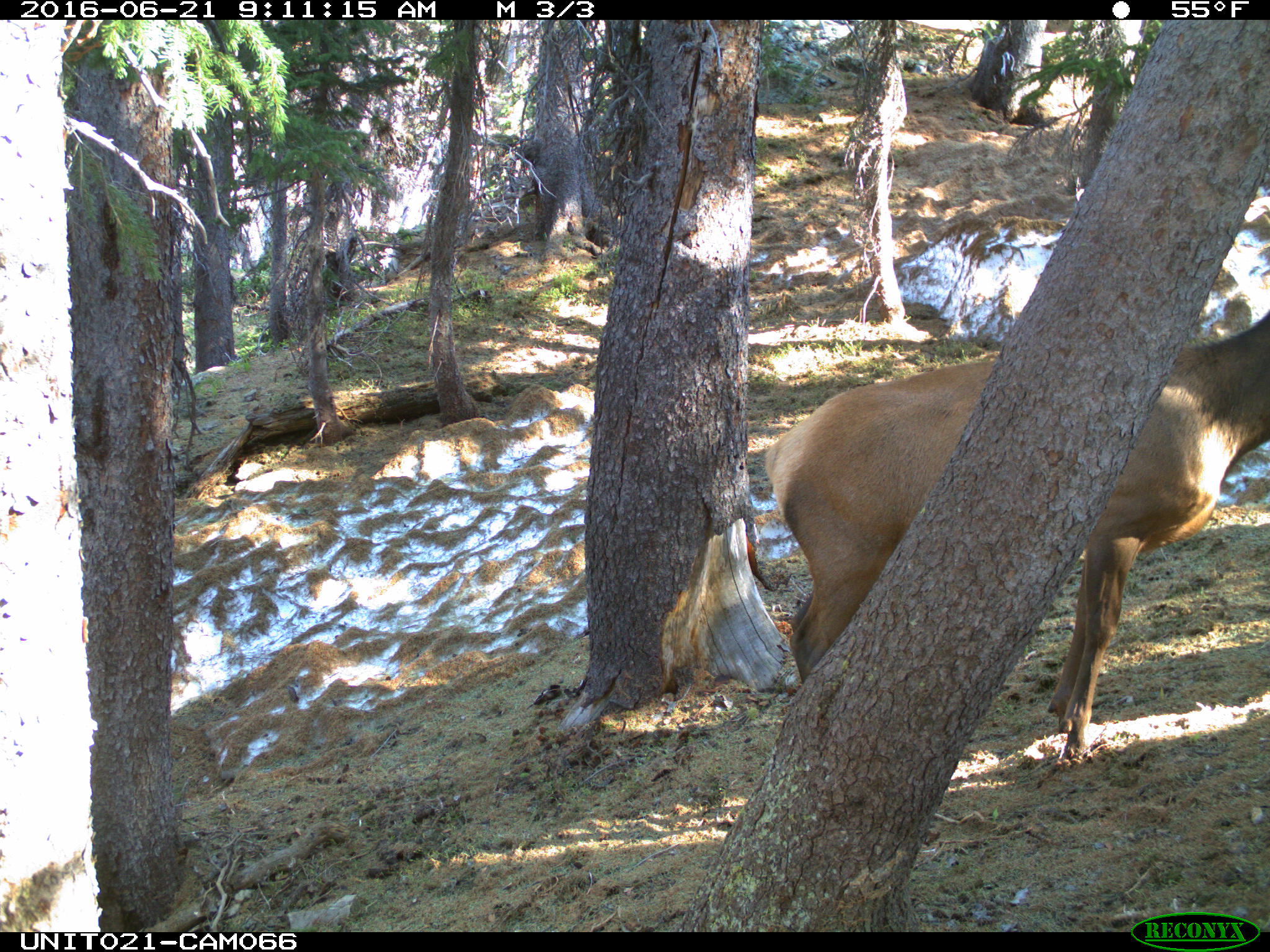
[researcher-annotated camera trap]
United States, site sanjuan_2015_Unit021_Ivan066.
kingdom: Animalia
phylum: Chordata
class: Mammalia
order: Artiodactyla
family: Cervidae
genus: Cervus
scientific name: Cervus elaphus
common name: red deer